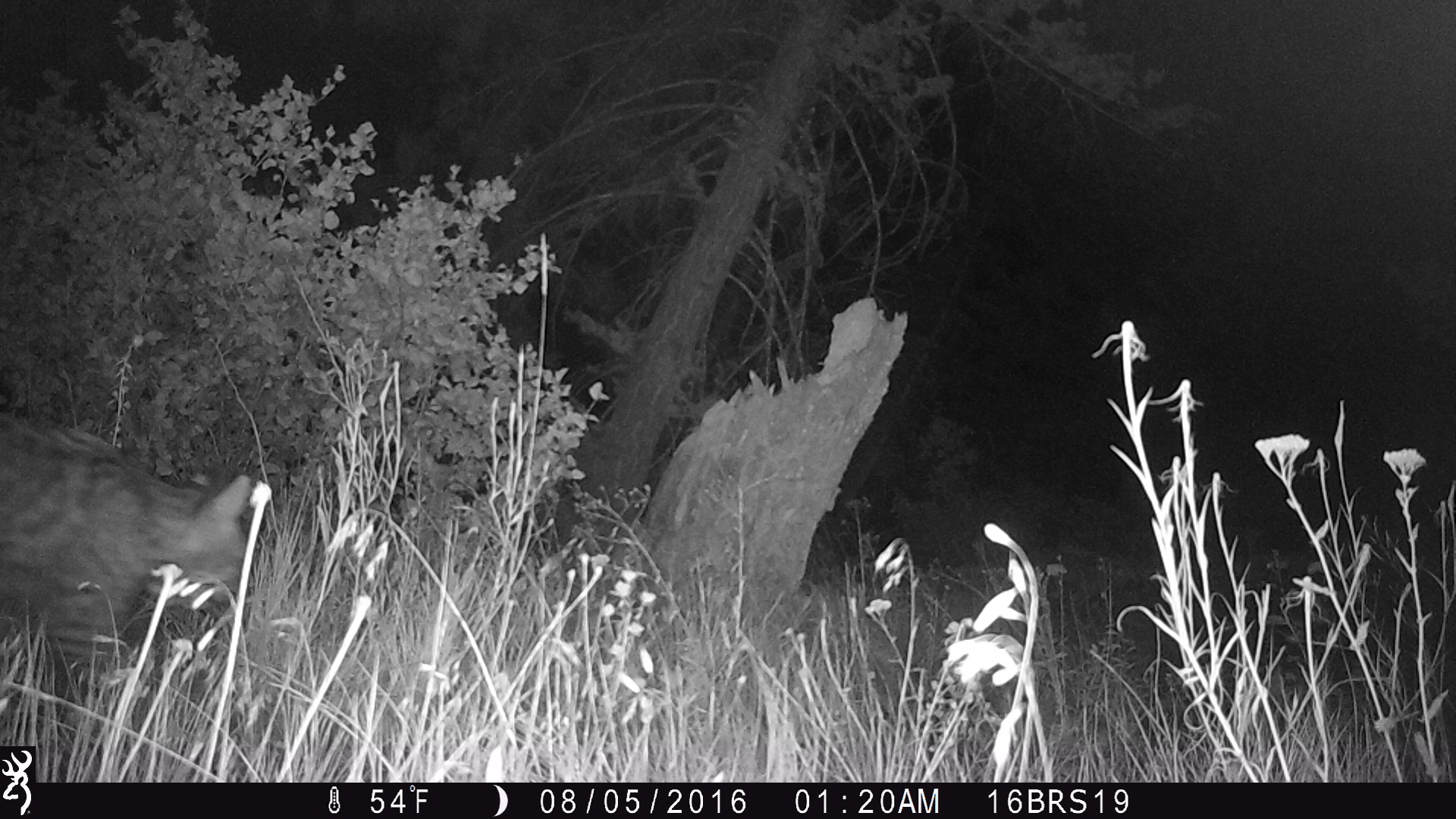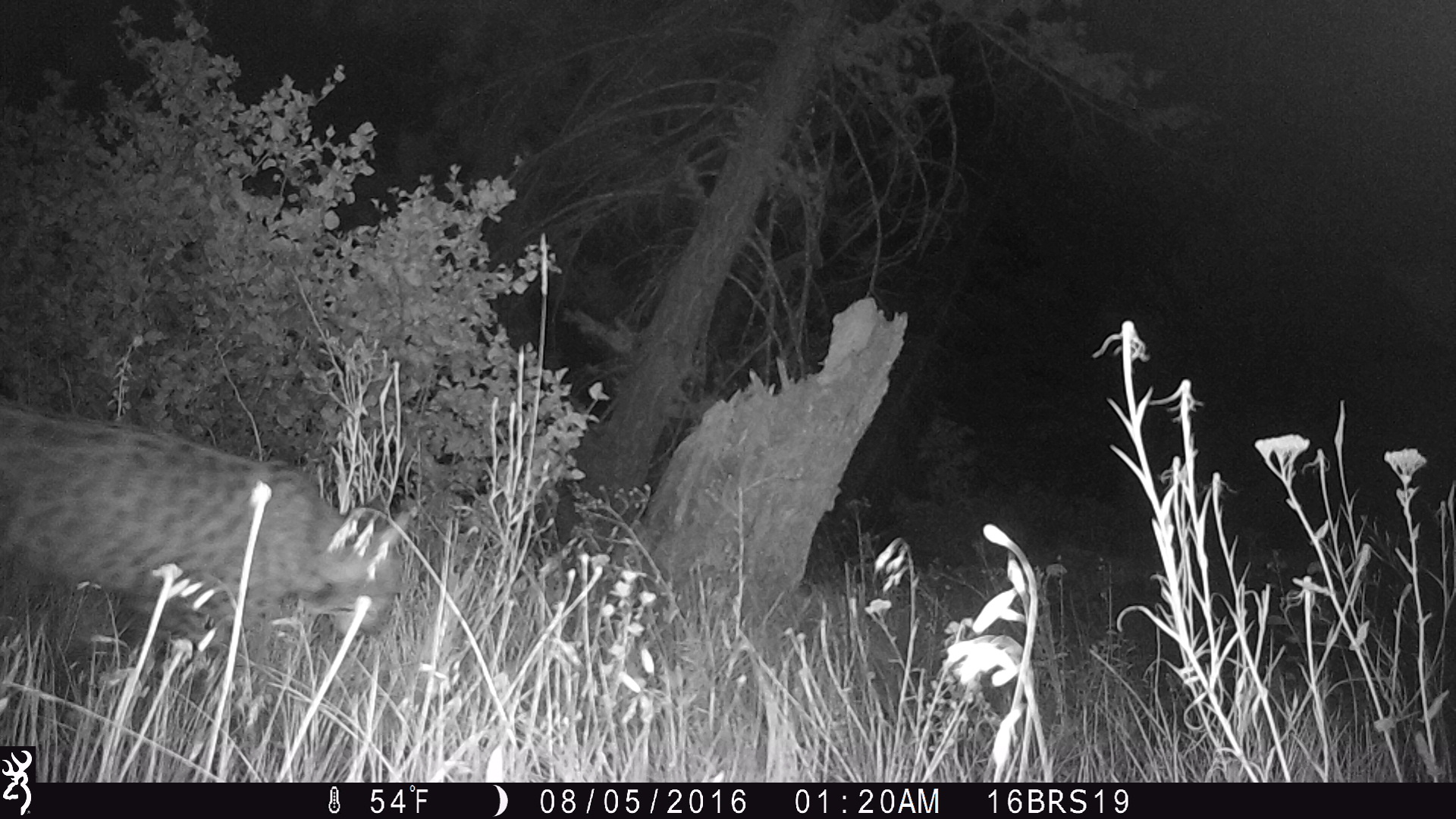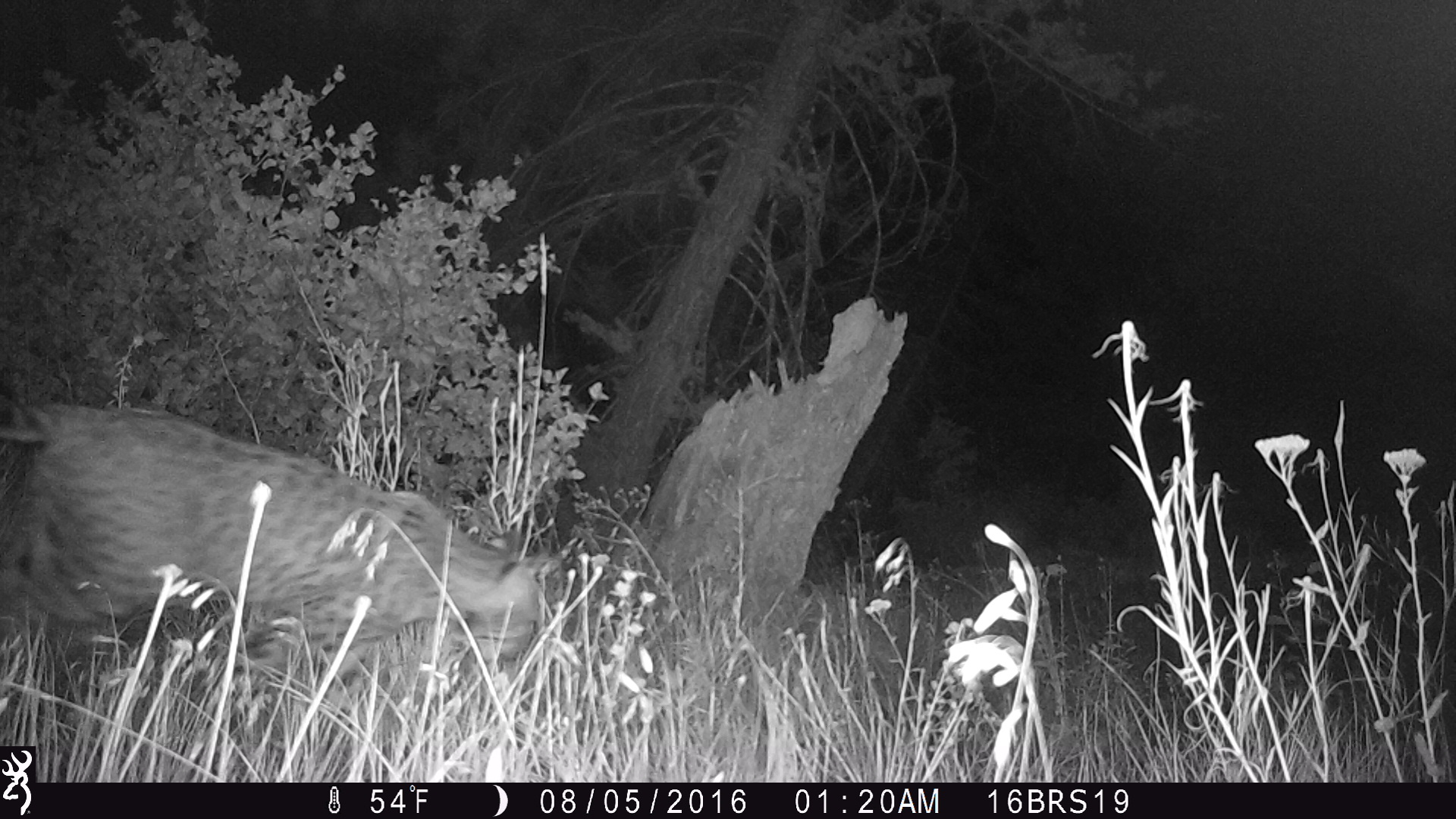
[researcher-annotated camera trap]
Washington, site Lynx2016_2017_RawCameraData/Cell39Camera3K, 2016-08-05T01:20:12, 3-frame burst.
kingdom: Animalia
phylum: Chordata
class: Mammalia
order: Carnivora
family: Felidae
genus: Lynx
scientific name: Lynx rufus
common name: bobcat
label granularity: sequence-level